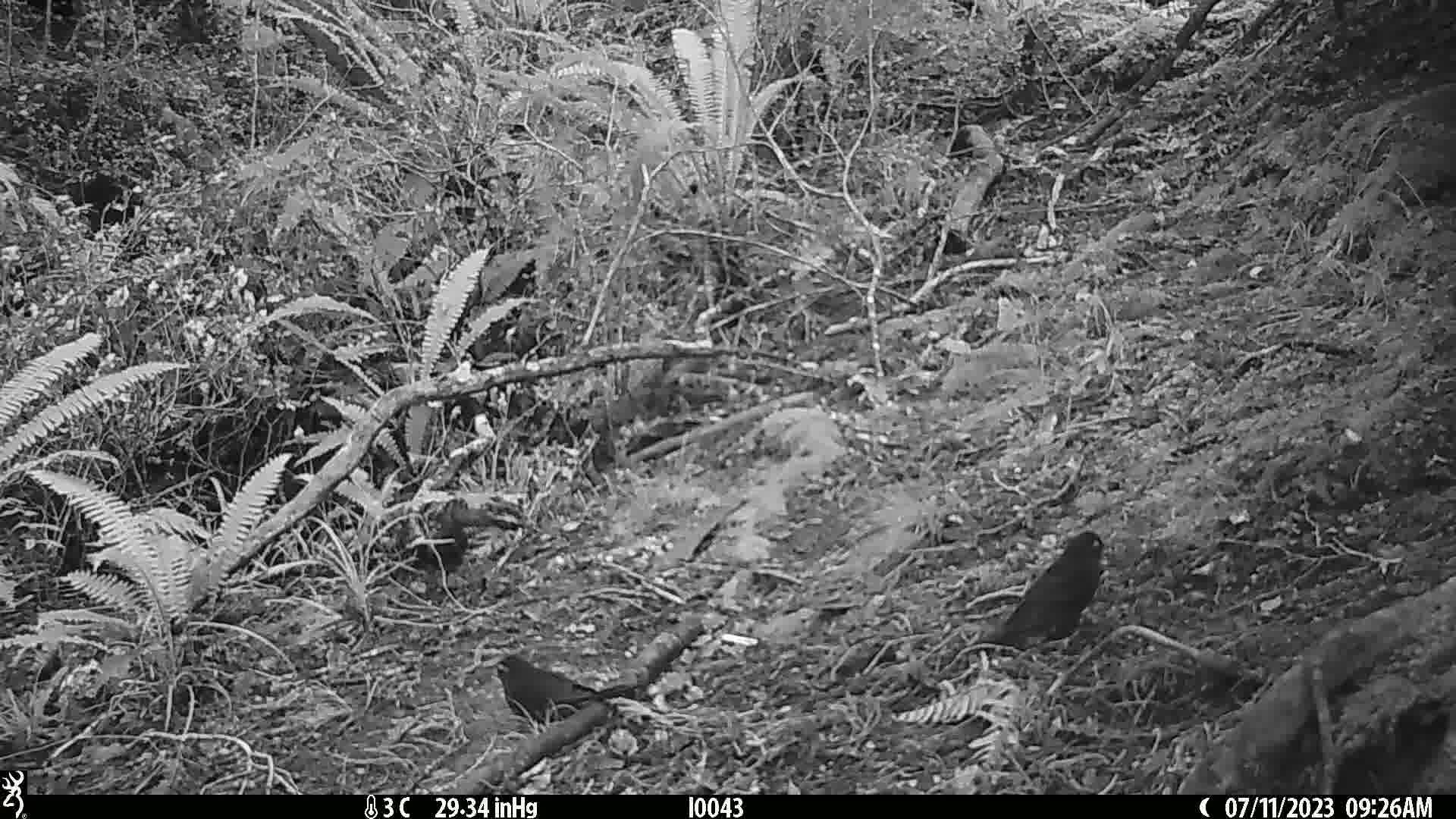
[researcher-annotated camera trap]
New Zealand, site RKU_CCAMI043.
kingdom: Animalia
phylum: Chordata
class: Aves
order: Passeriformes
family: Turdidae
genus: Turdus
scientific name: Turdus merula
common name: eurasian blackbird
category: blackbird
Blackbird (eurasian blackbird) (Turdus merula).